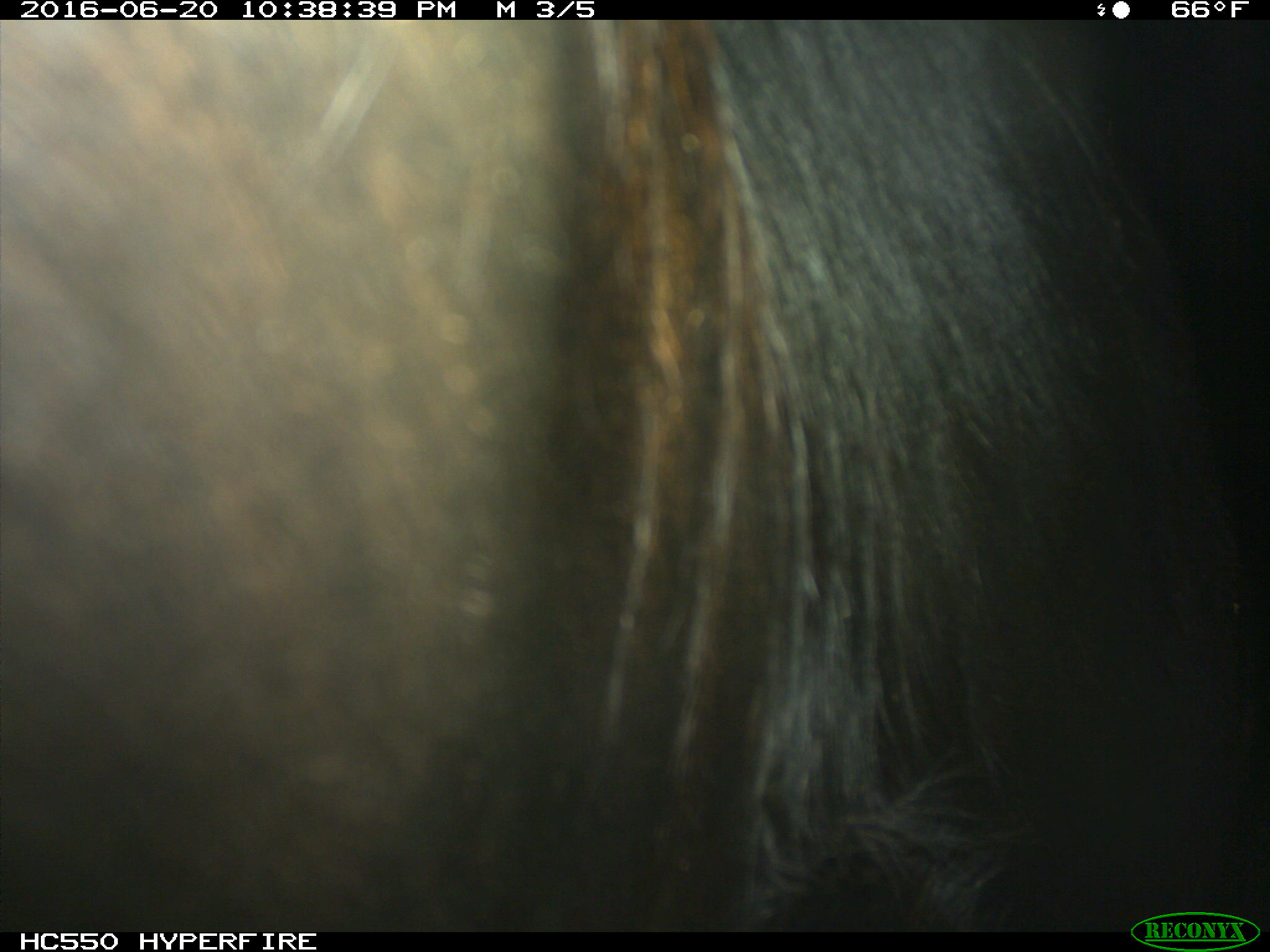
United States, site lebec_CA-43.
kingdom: Animalia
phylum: Chordata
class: Mammalia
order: Artiodactyla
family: Bovidae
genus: Bos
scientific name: Bos taurus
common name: domestic cow